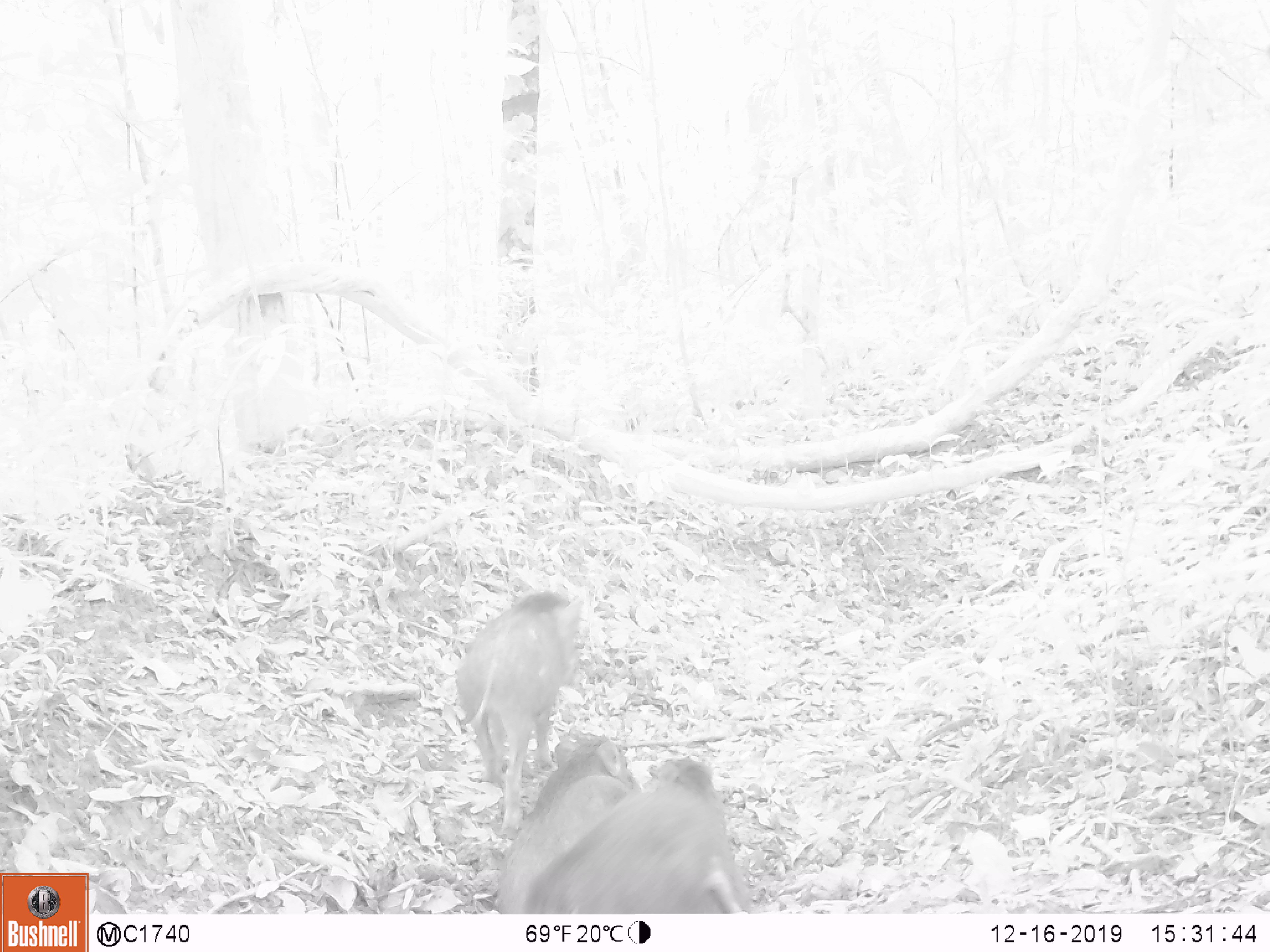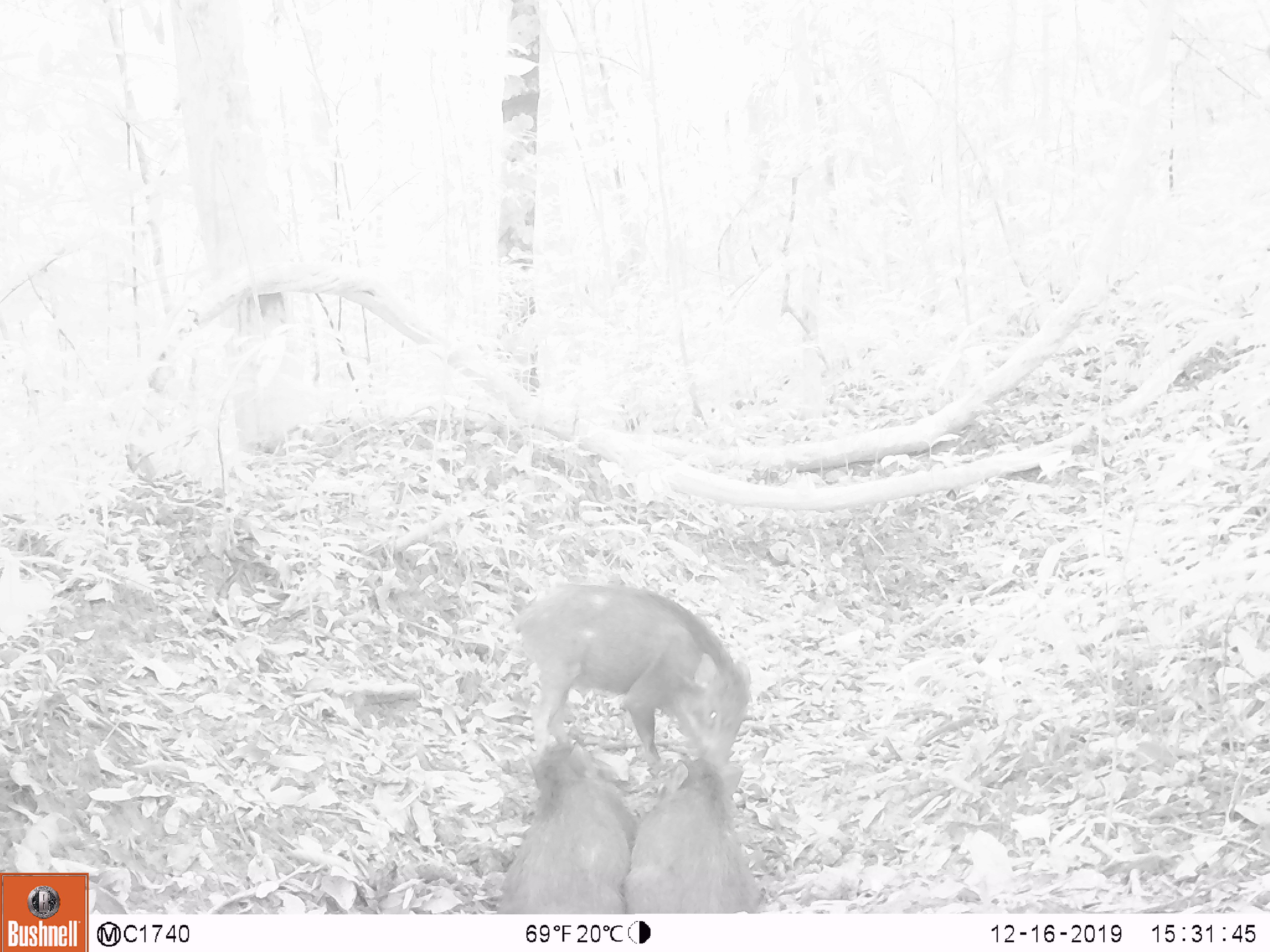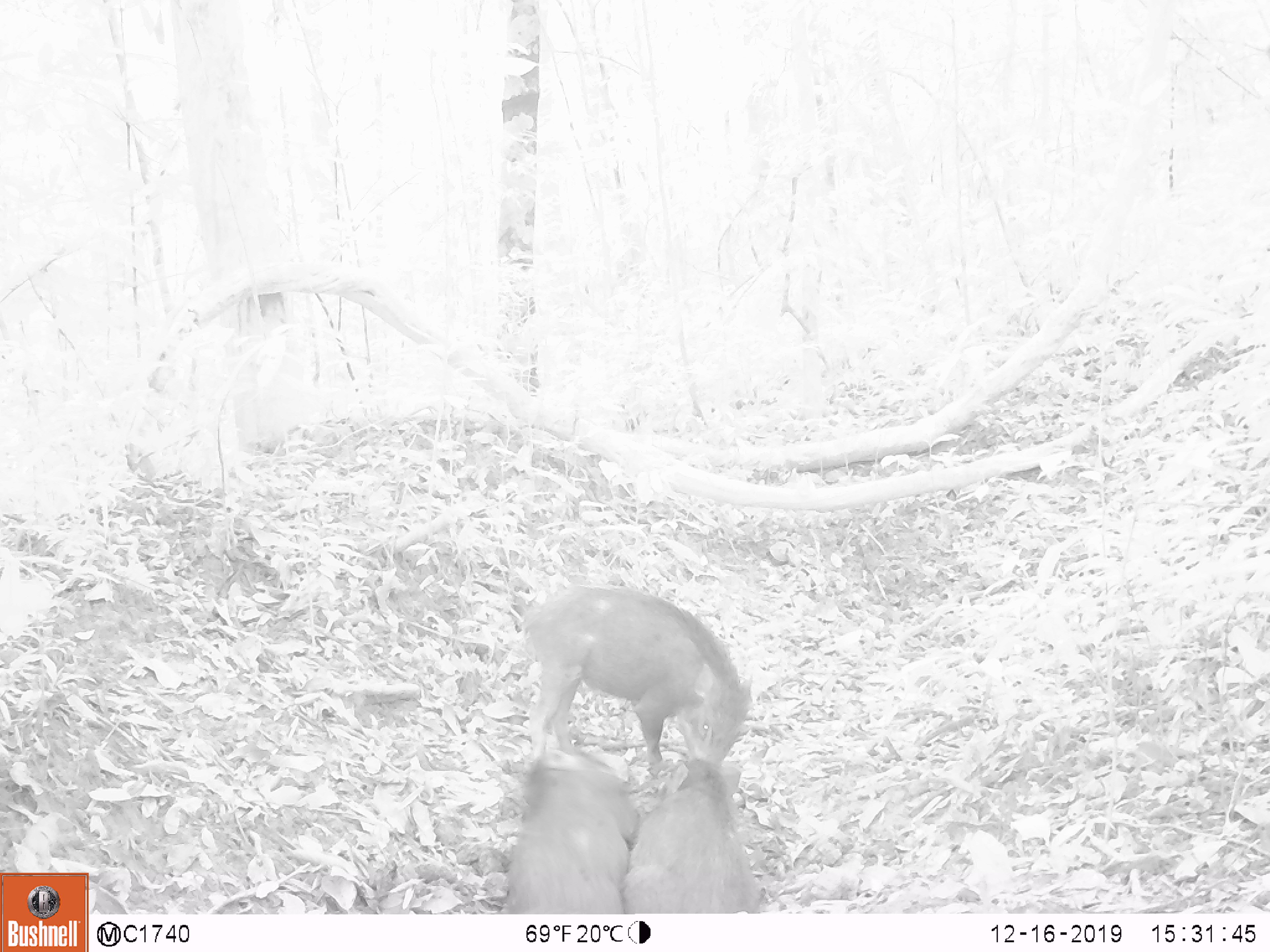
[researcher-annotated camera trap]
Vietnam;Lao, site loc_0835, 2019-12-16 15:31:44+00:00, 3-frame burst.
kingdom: Animalia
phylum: Chordata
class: Mammalia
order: Artiodactyla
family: Suidae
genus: Sus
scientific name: Sus scrofa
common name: eurasian wild pig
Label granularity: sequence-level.